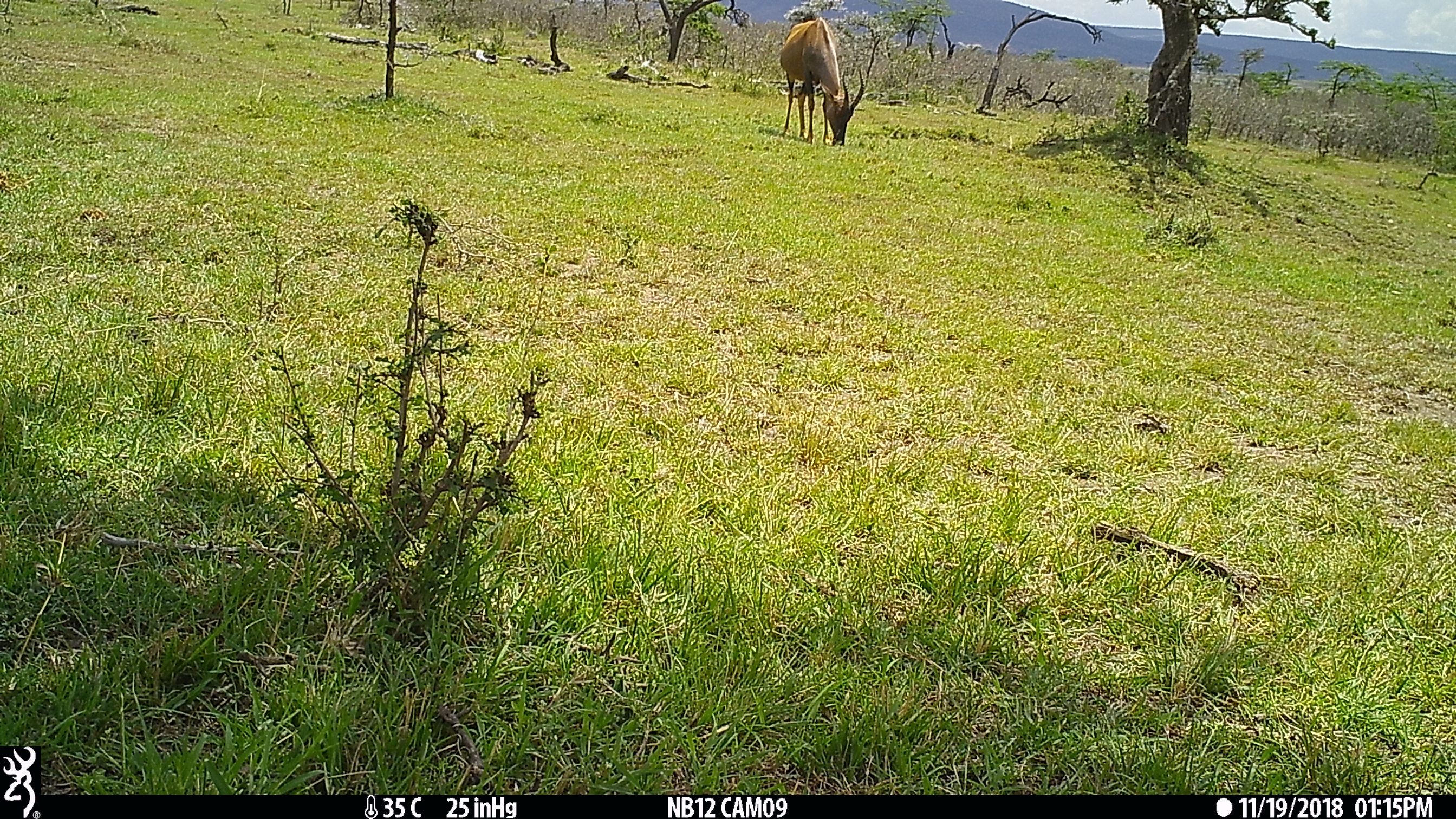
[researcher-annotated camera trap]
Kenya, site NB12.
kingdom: Animalia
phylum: Chordata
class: Mammalia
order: Artiodactyla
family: Bovidae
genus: Damaliscus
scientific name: Damaliscus lunatus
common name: topi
Topi (Damaliscus lunatus).